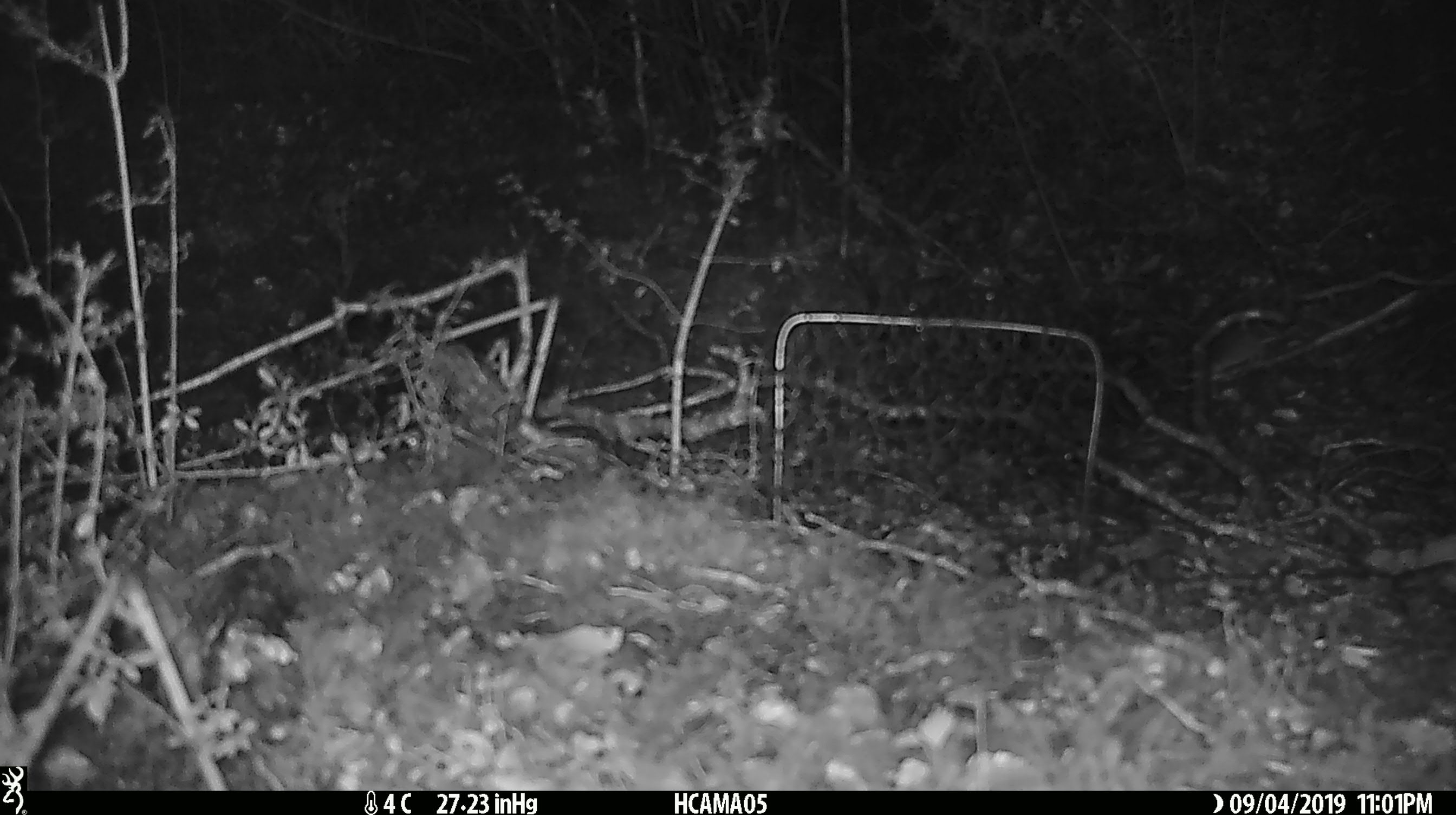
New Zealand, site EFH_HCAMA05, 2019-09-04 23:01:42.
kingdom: Animalia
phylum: Chordata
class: Mammalia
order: Rodentia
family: Muridae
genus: Mus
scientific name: Mus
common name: mouse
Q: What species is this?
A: Mouse (Mus).